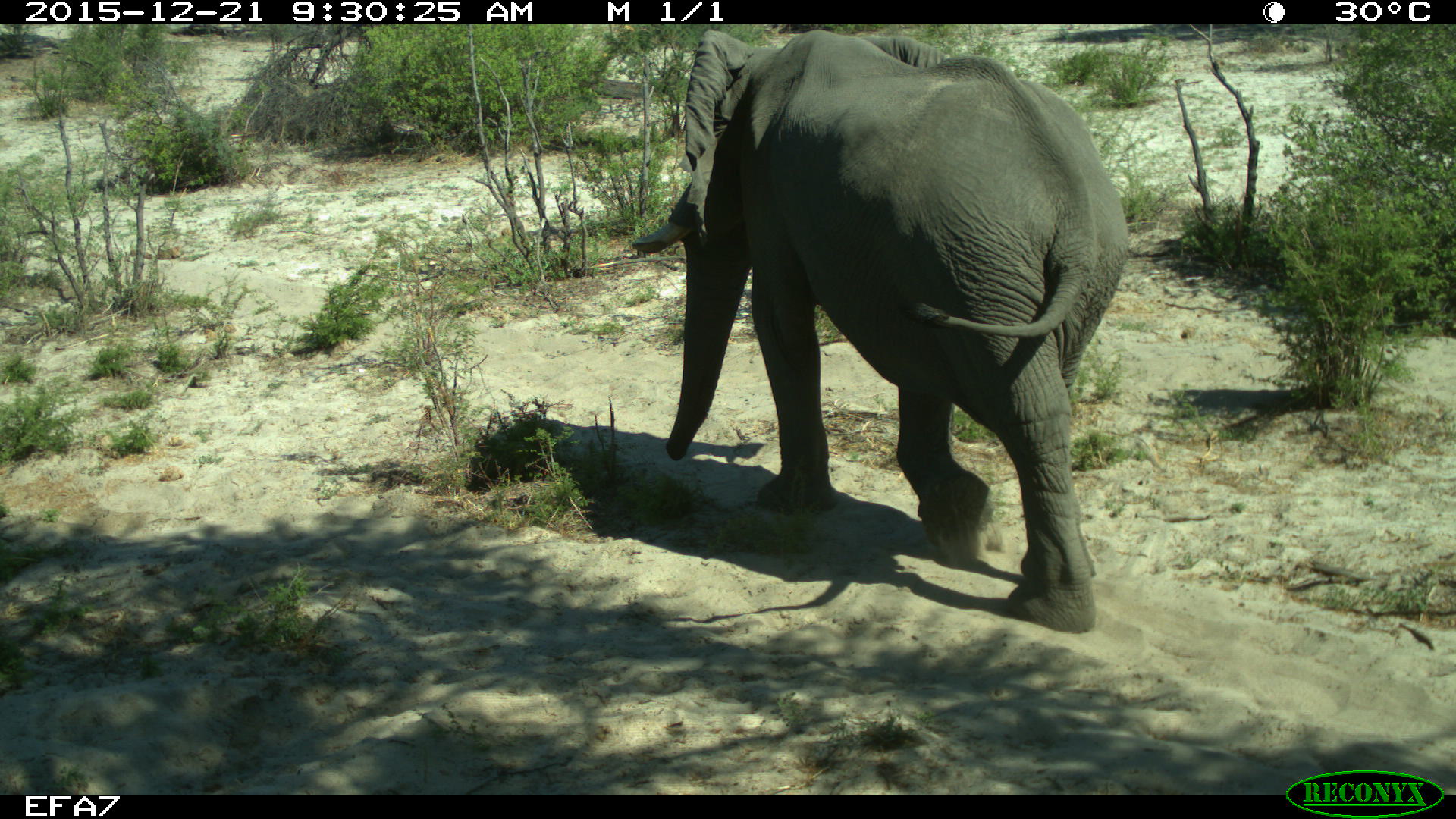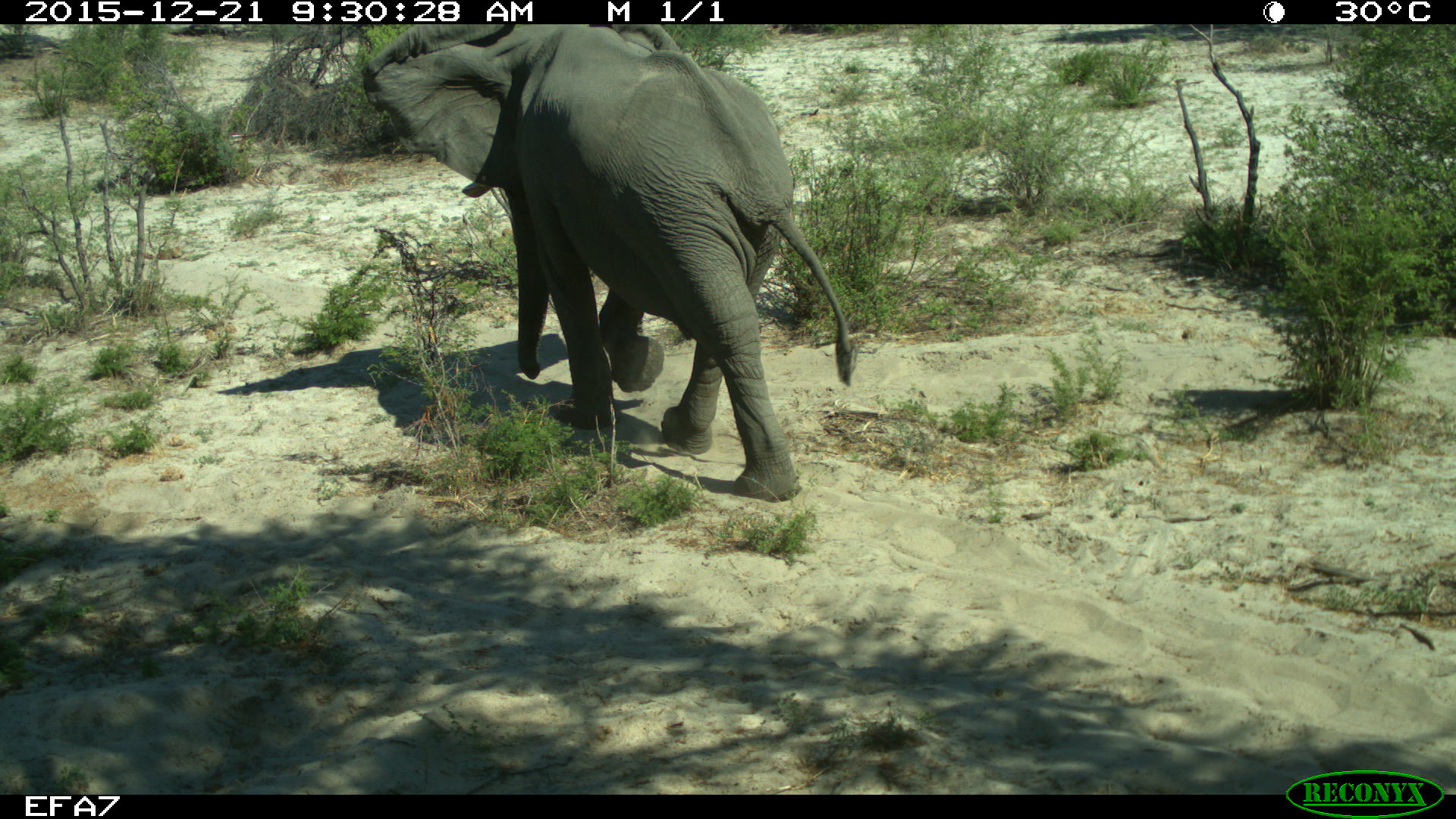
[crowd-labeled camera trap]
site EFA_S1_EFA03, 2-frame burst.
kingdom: Animalia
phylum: Chordata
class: Mammalia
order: Proboscidea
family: Elephantidae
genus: Loxodonta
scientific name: Loxodonta africana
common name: african bush elephant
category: elephant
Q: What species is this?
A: Elephant (african bush elephant) (Loxodonta africana).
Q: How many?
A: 1.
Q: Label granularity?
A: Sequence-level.